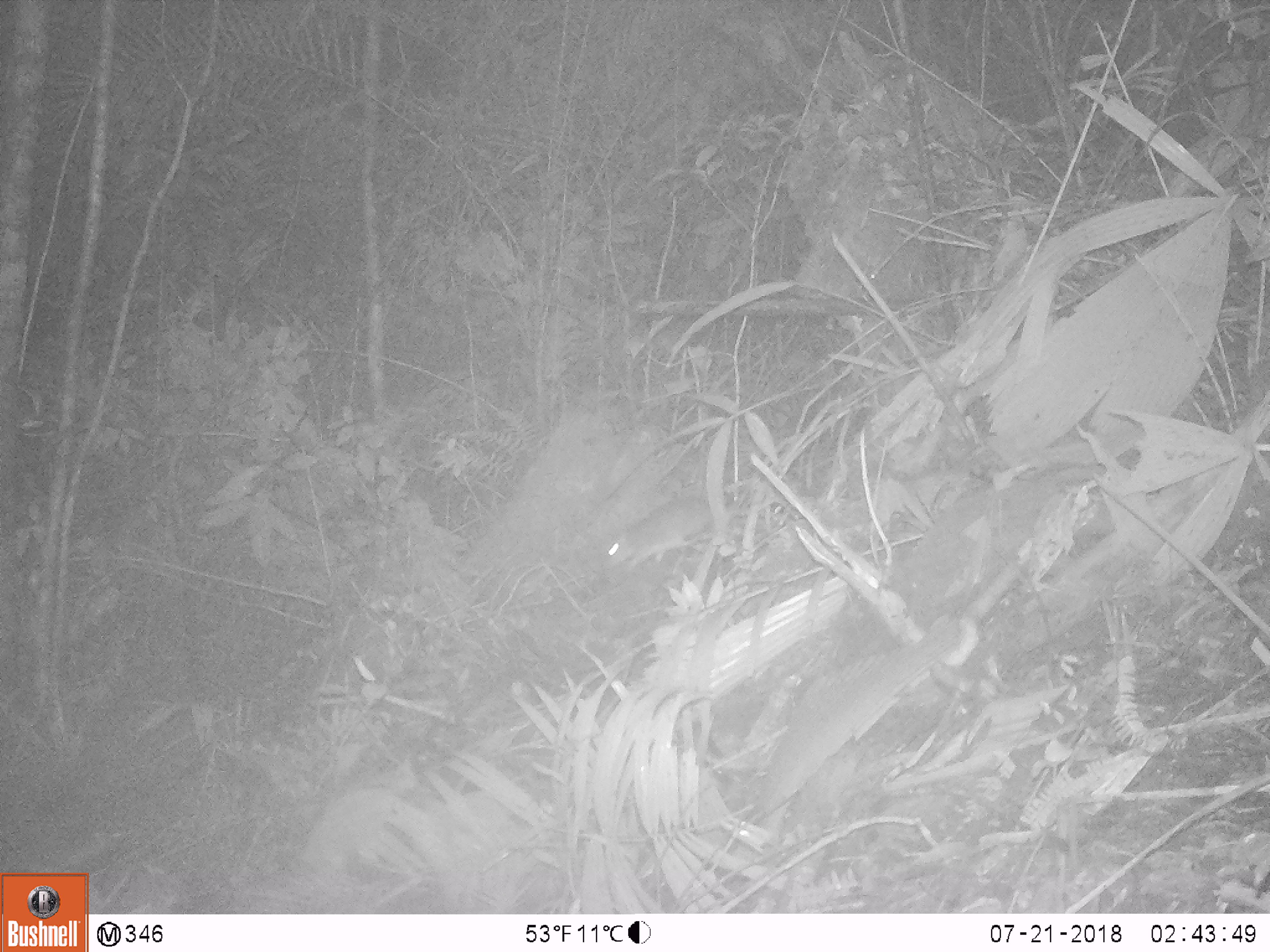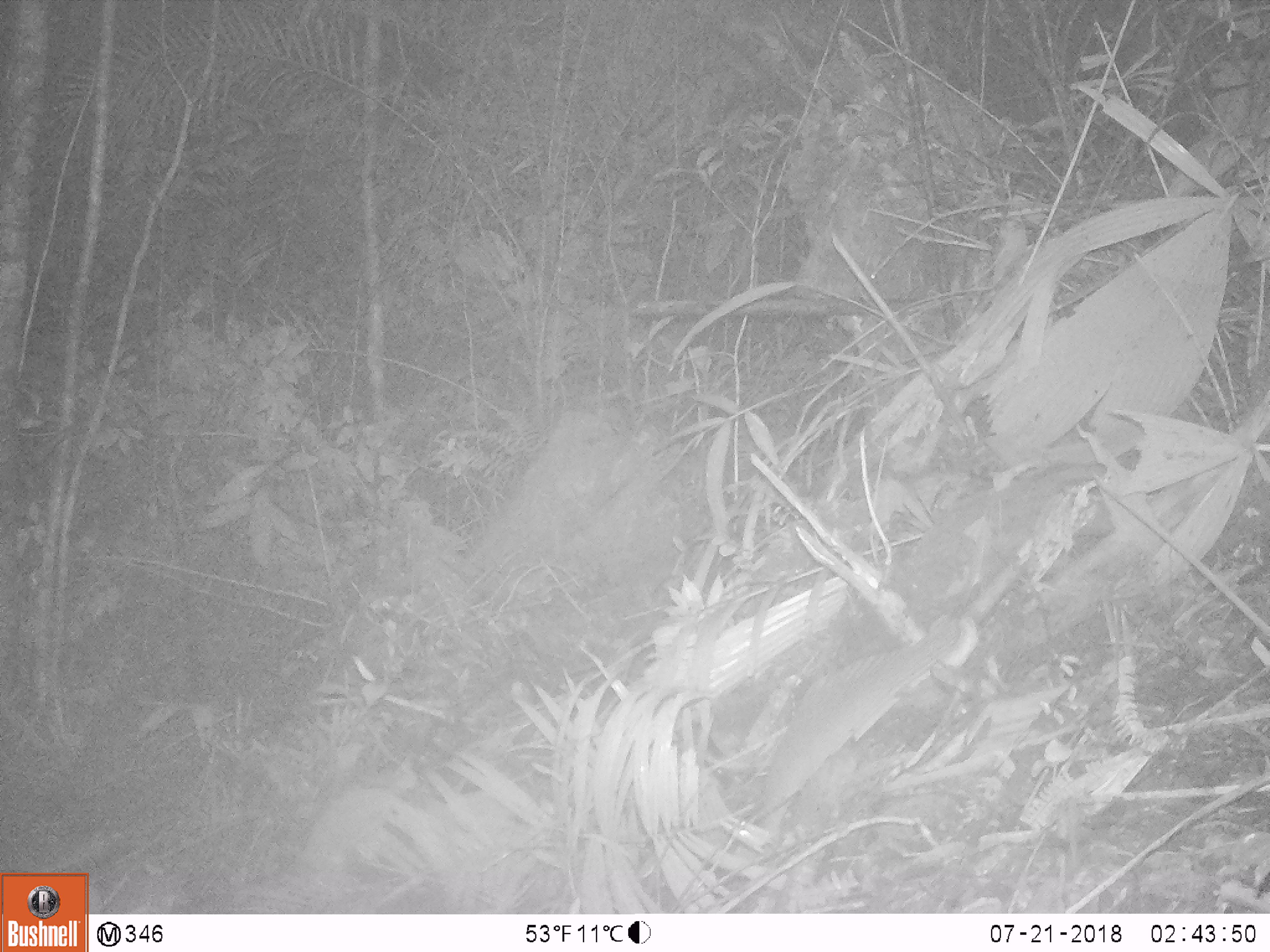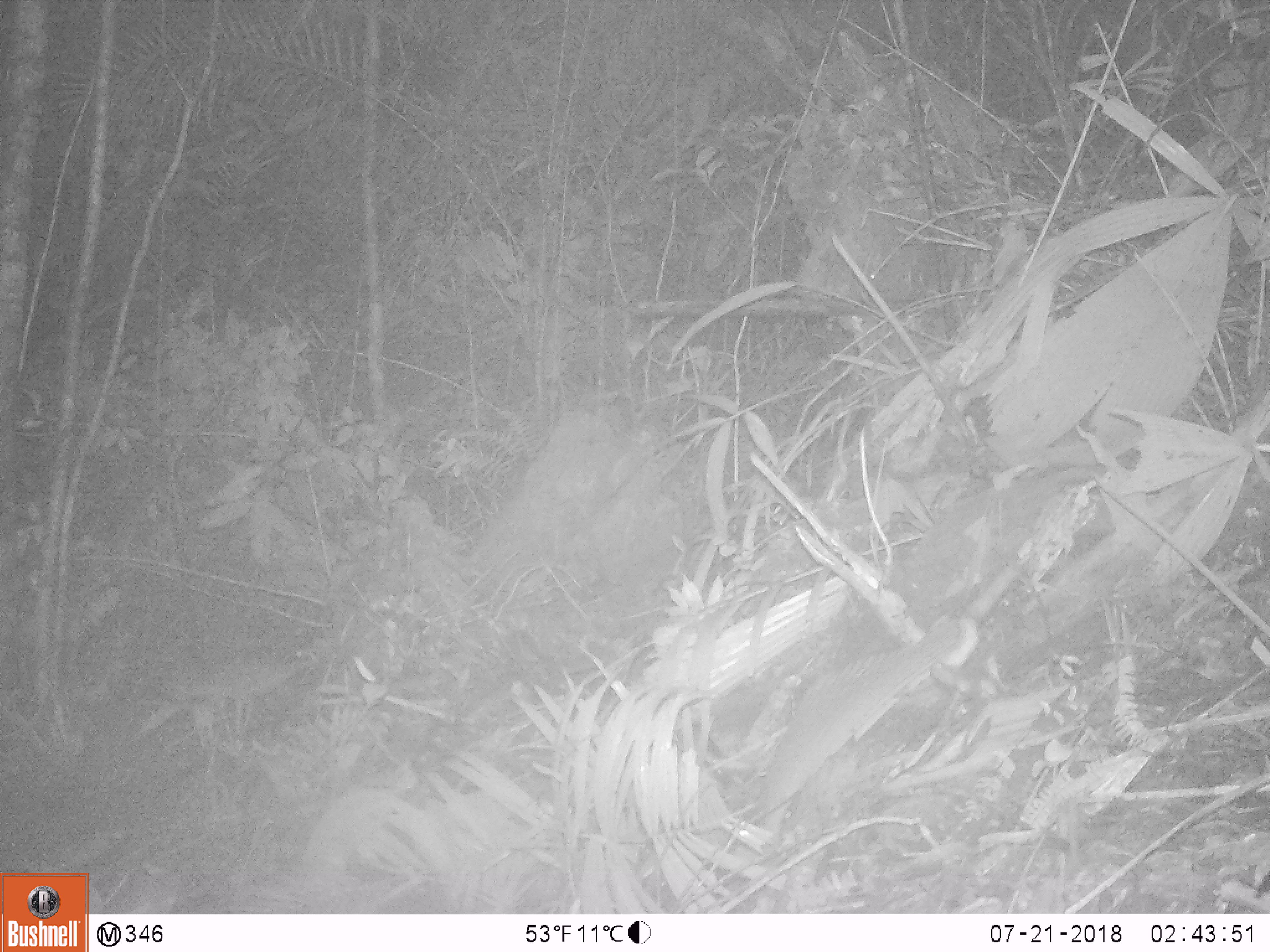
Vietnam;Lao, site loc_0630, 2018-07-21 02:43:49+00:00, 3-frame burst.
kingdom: Animalia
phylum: Chordata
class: Mammalia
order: Rodentia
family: Muridae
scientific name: Muridae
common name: old-world mice and rats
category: unidentified murid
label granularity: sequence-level